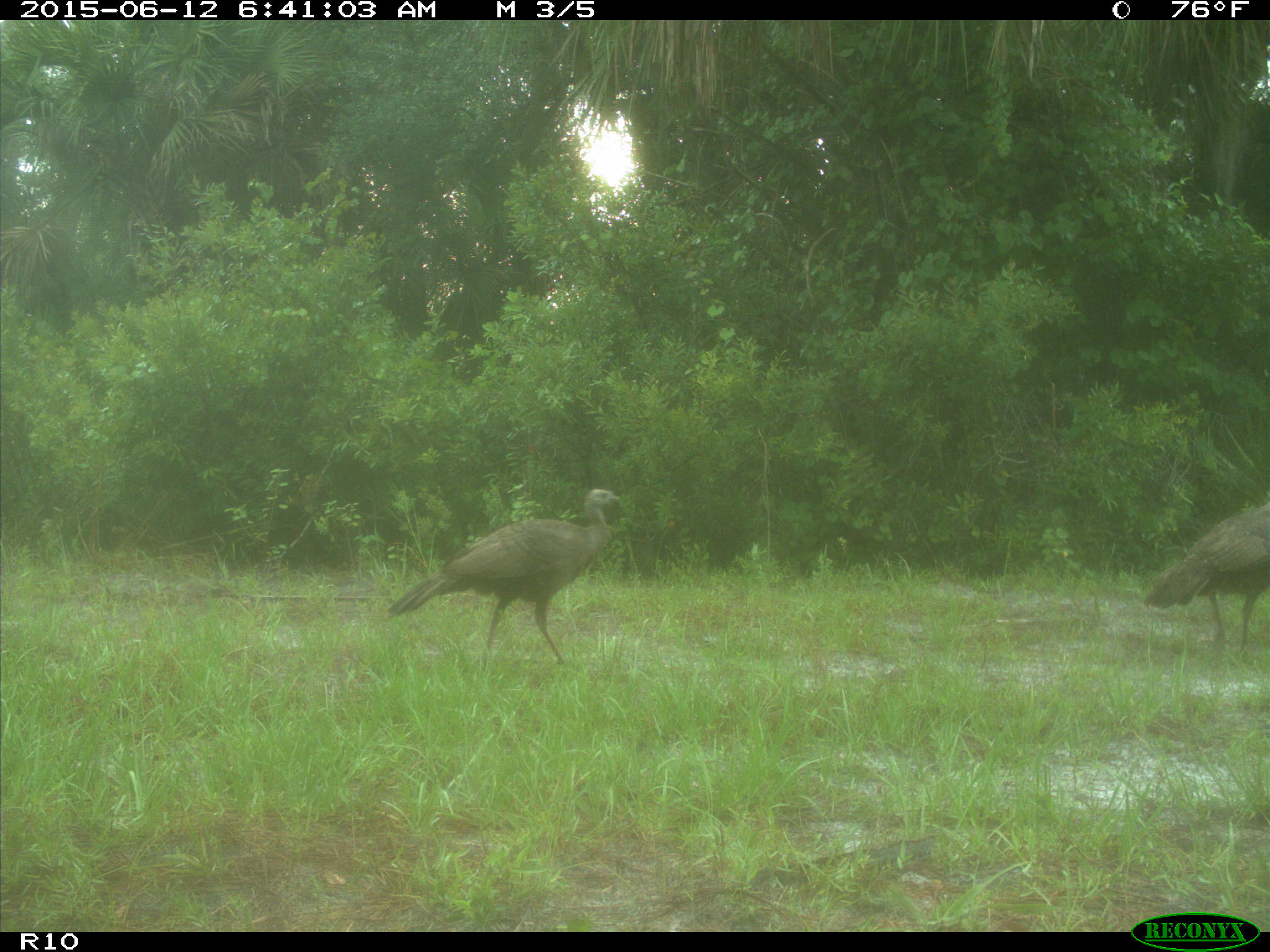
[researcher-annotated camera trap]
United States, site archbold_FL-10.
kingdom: Animalia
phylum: Chordata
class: Aves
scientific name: Aves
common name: birds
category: unidentified bird